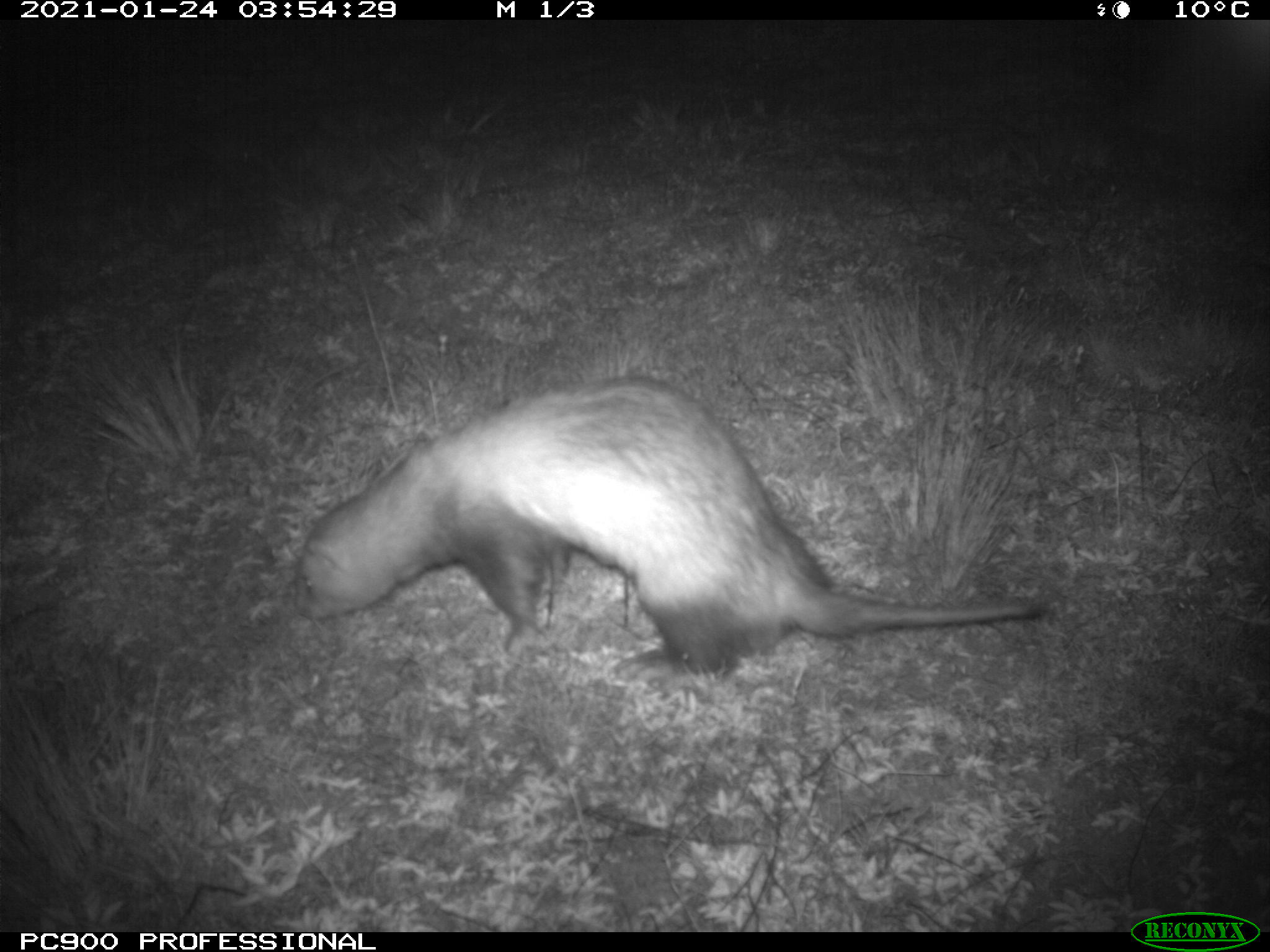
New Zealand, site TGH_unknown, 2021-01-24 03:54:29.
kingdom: Animalia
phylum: Chordata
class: Mammalia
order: Carnivora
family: Mustelidae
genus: Mustela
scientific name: Mustela furo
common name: ferret